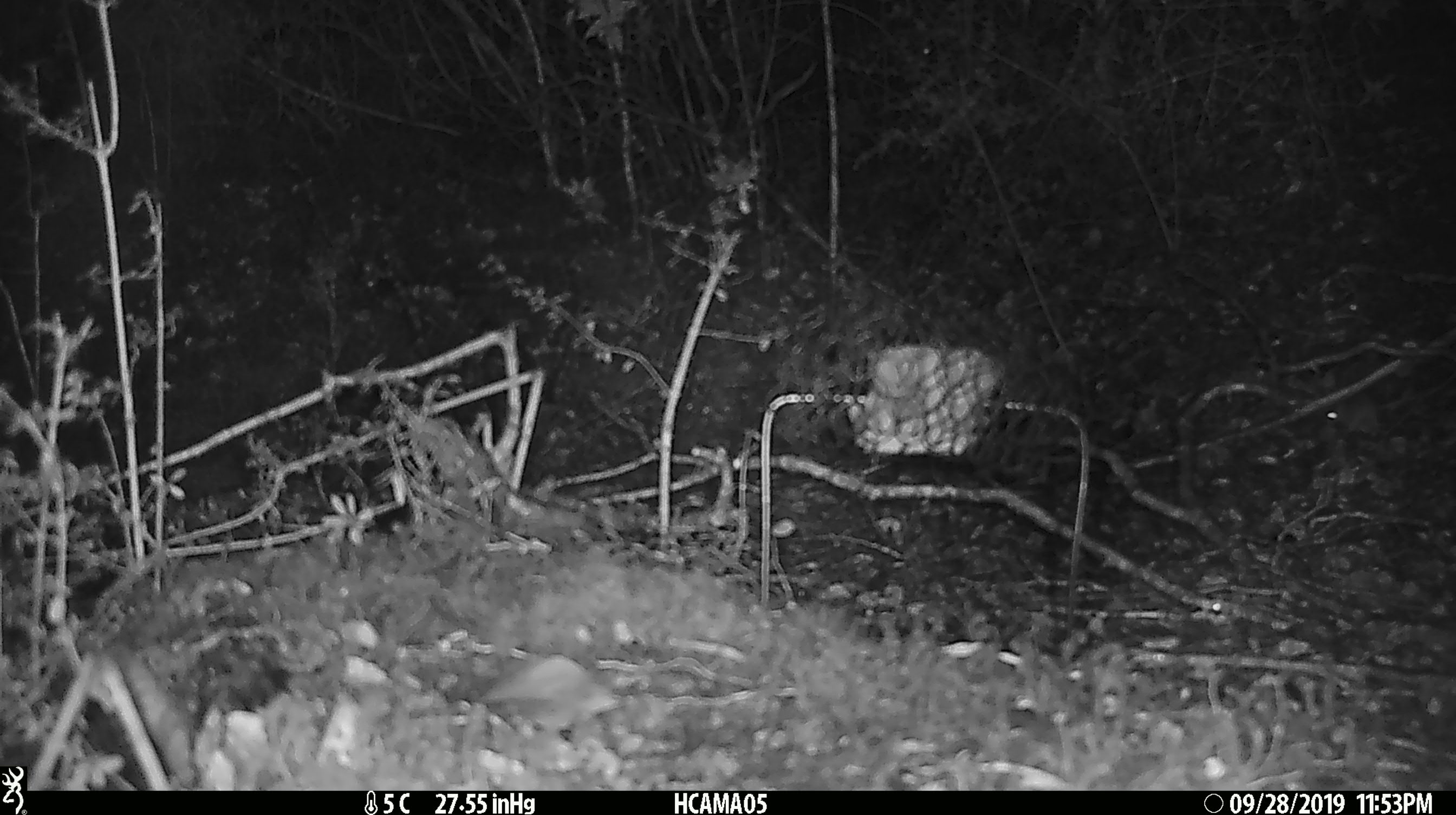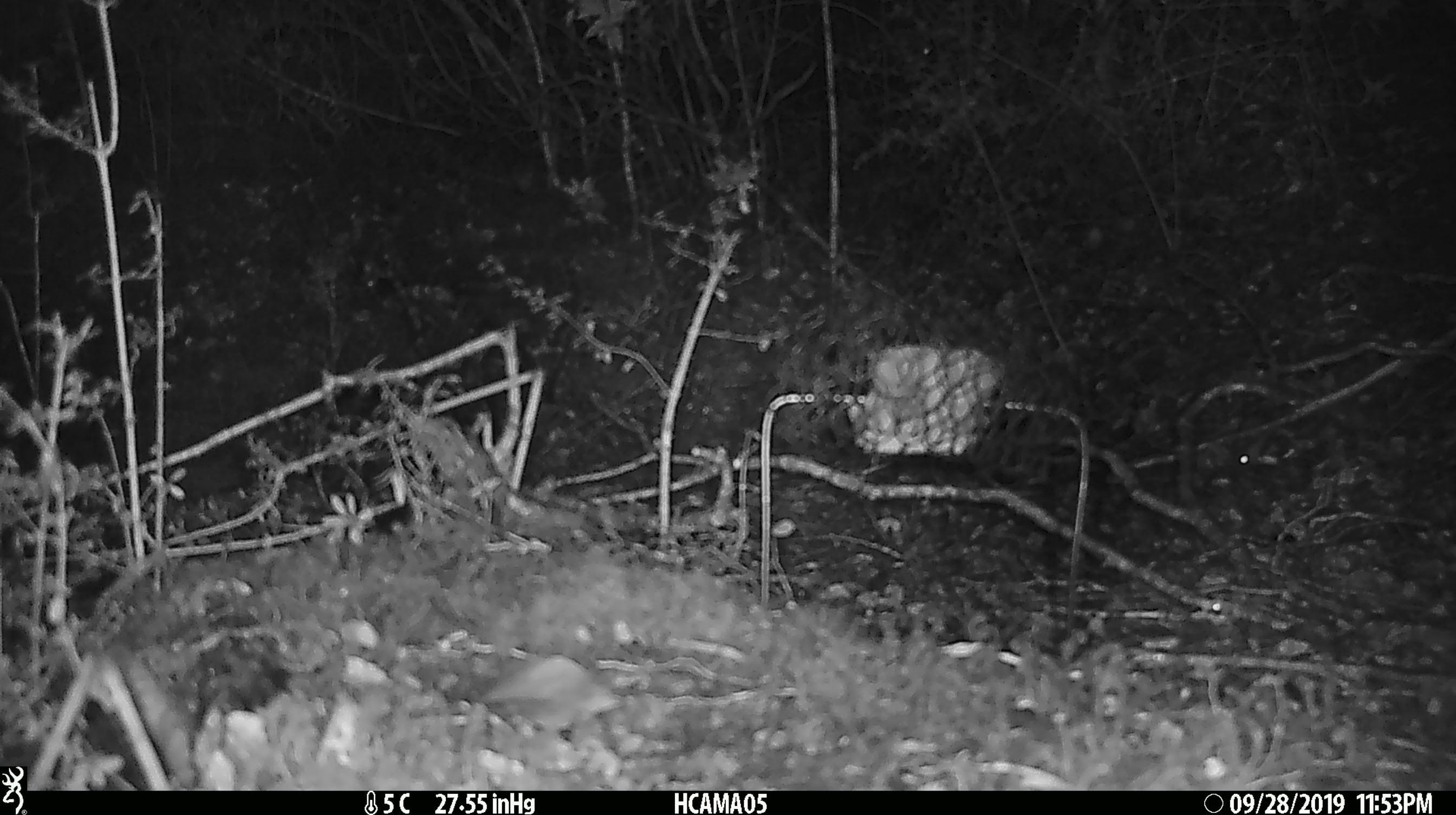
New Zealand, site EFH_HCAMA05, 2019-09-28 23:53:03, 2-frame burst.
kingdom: Animalia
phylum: Chordata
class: Mammalia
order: Rodentia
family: Muridae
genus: Mus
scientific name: Mus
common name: mouse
Mouse (Mus).